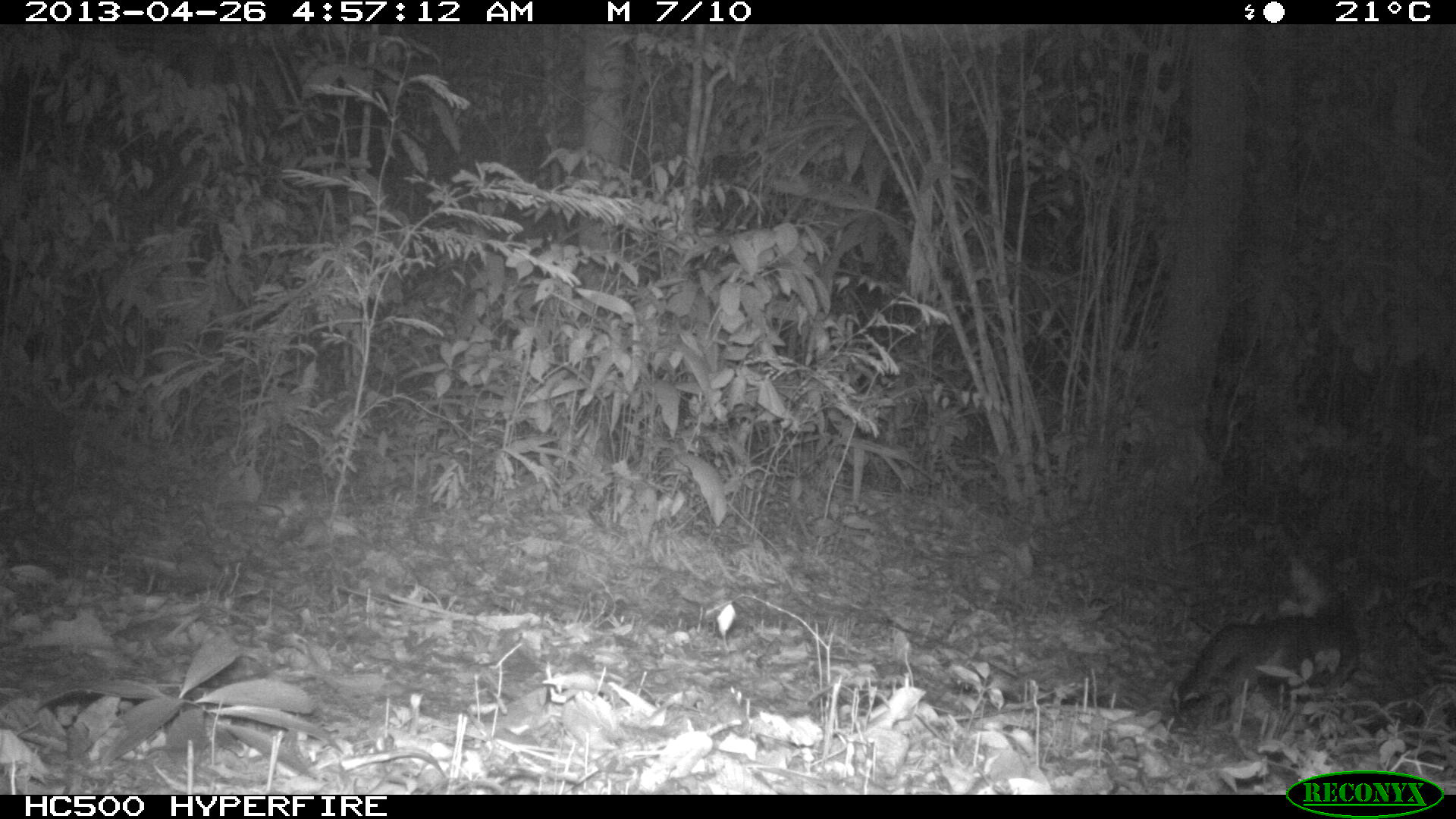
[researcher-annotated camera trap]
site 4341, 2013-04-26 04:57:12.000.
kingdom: Animalia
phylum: Chordata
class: Mammalia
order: Carnivora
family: Canidae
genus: Urocyon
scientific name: Urocyon cinereoargenteus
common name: gray fox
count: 1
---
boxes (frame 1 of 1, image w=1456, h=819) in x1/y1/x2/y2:
urocyon cinereoargenteus: 1167/557/1360/725